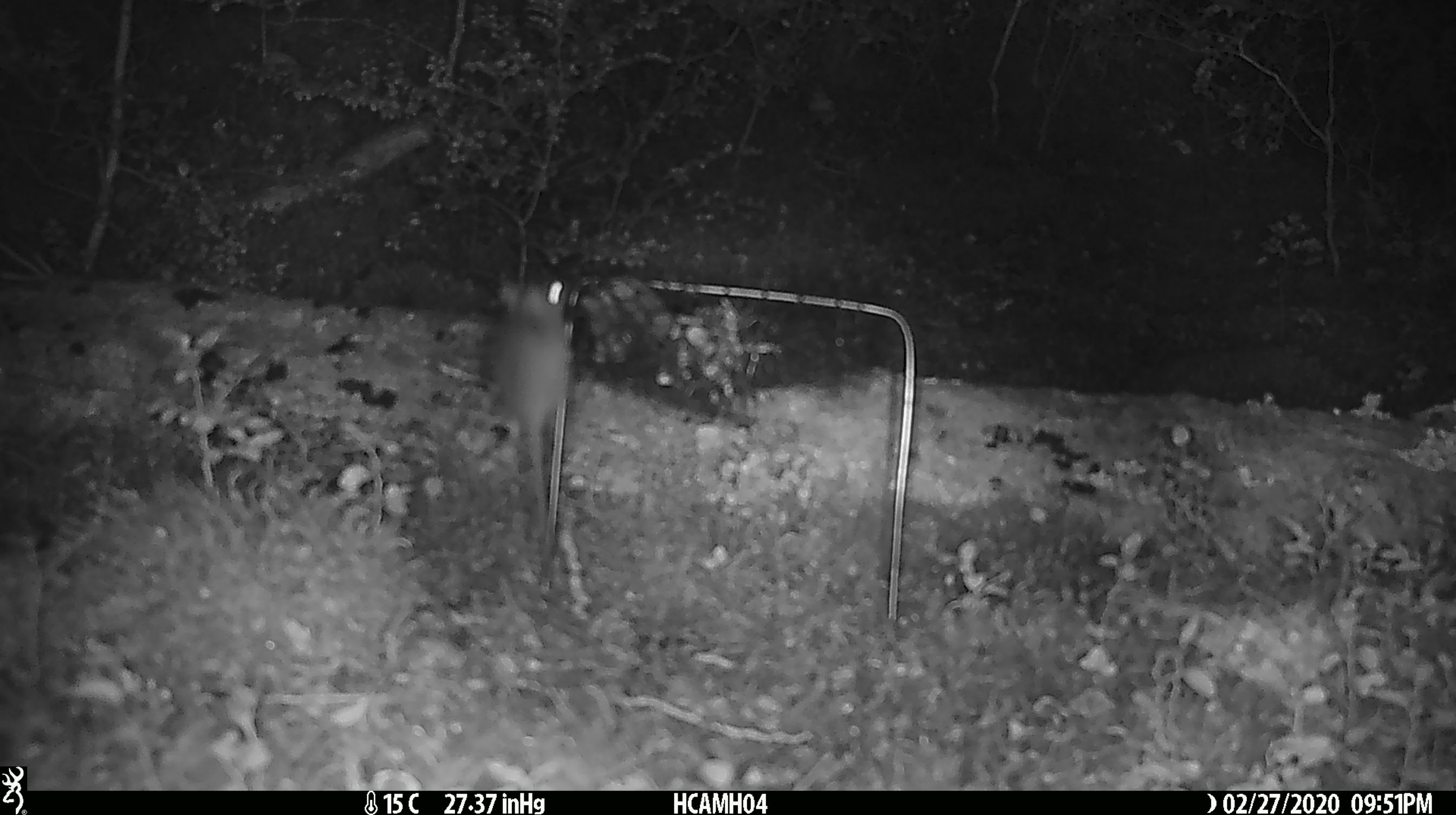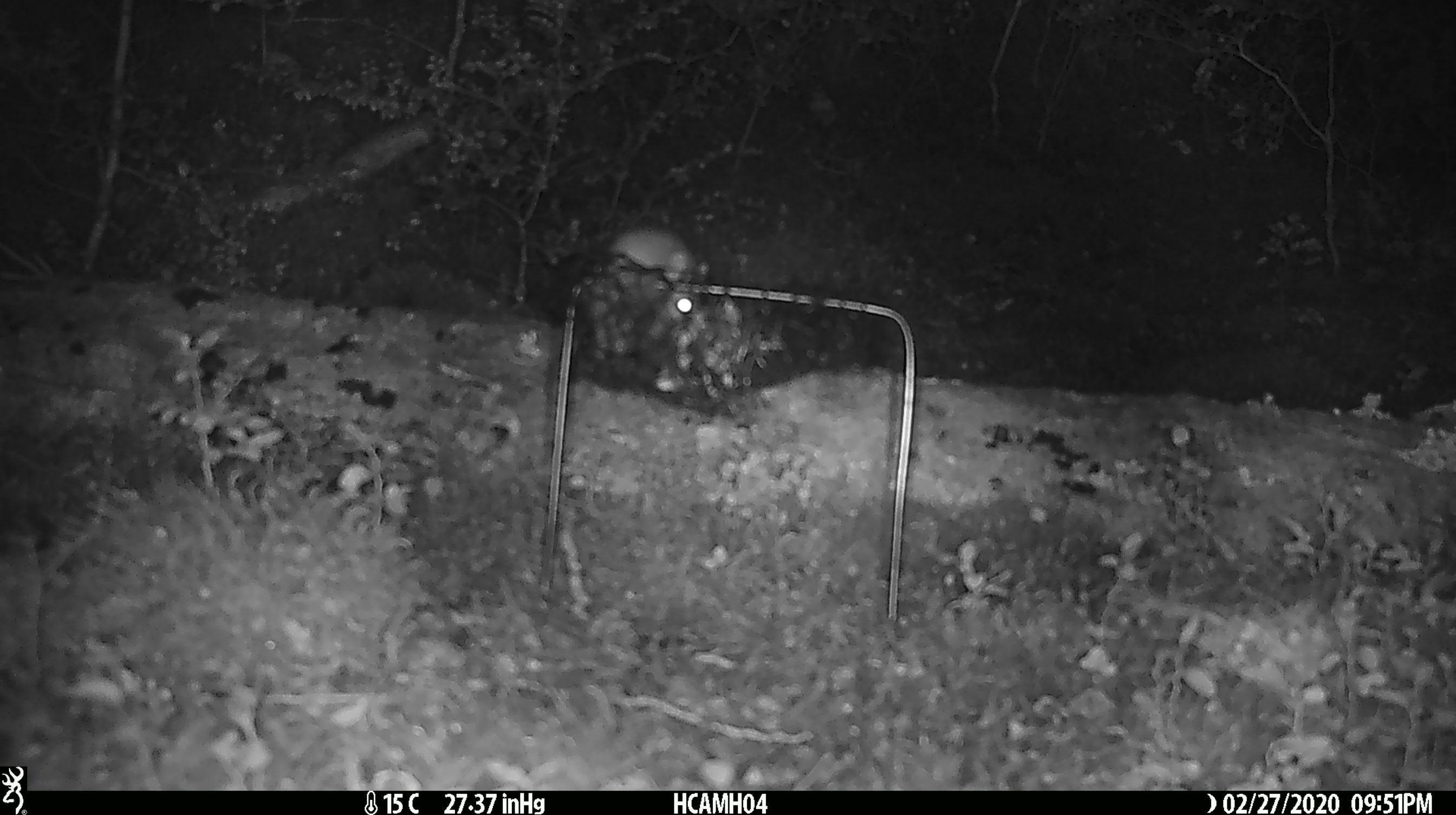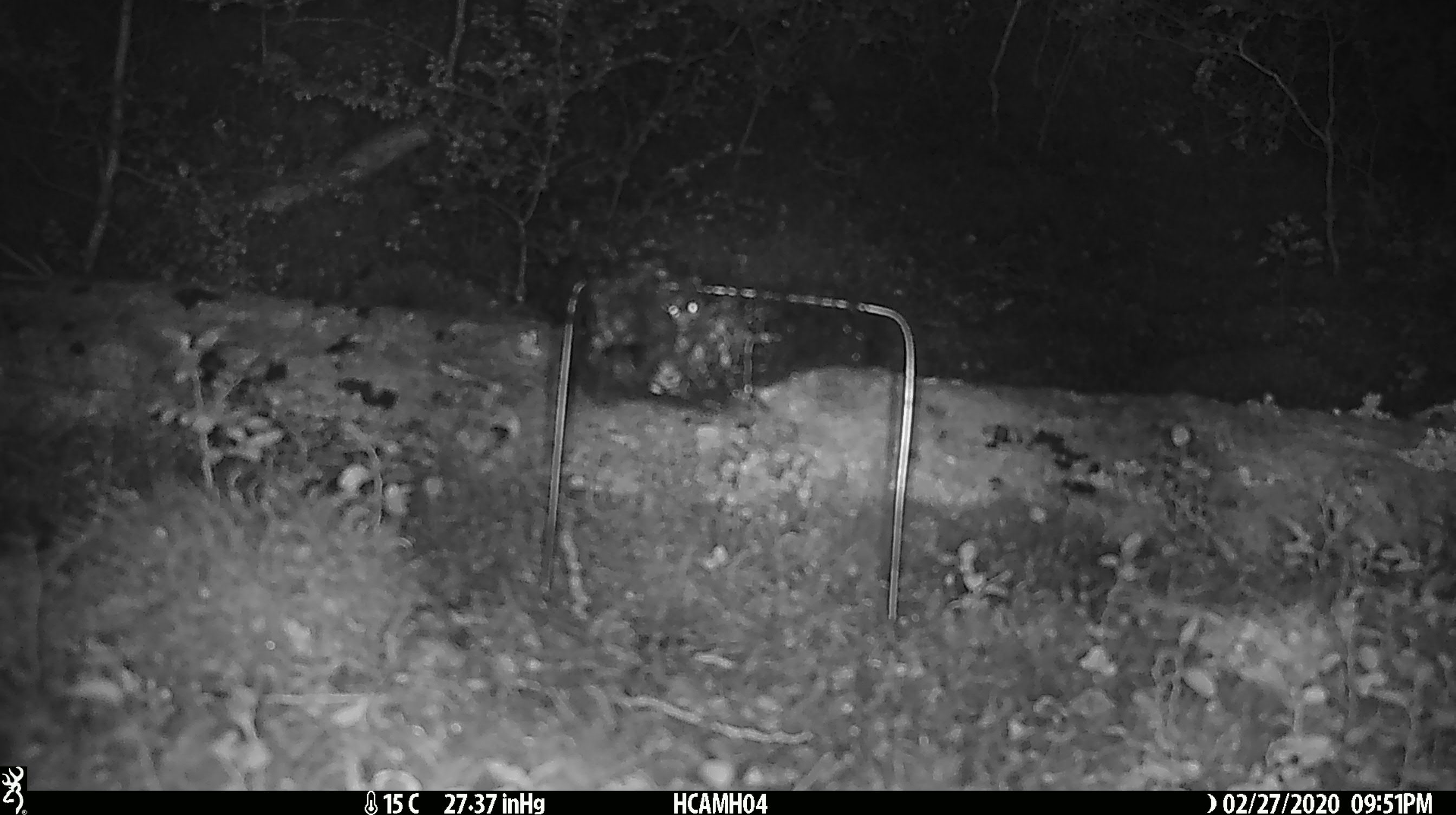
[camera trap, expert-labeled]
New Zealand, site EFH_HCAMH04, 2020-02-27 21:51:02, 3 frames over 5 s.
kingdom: Animalia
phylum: Chordata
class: Mammalia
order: Rodentia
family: Muridae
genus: Mus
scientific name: Mus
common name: mouse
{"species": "mouse (Mus)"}